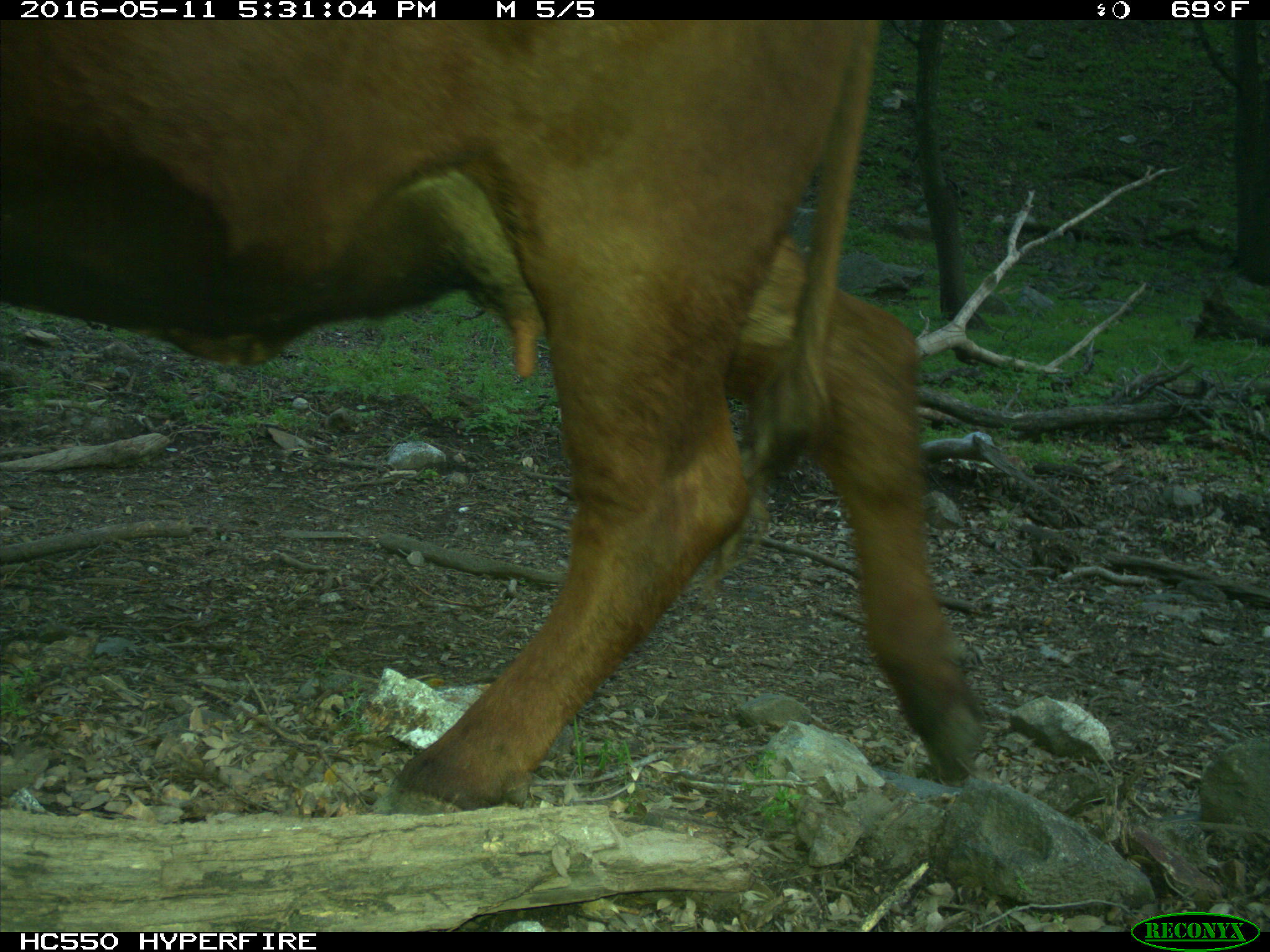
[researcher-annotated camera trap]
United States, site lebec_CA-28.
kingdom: Animalia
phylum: Chordata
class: Mammalia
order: Artiodactyla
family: Bovidae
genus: Bos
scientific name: Bos taurus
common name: domestic cow